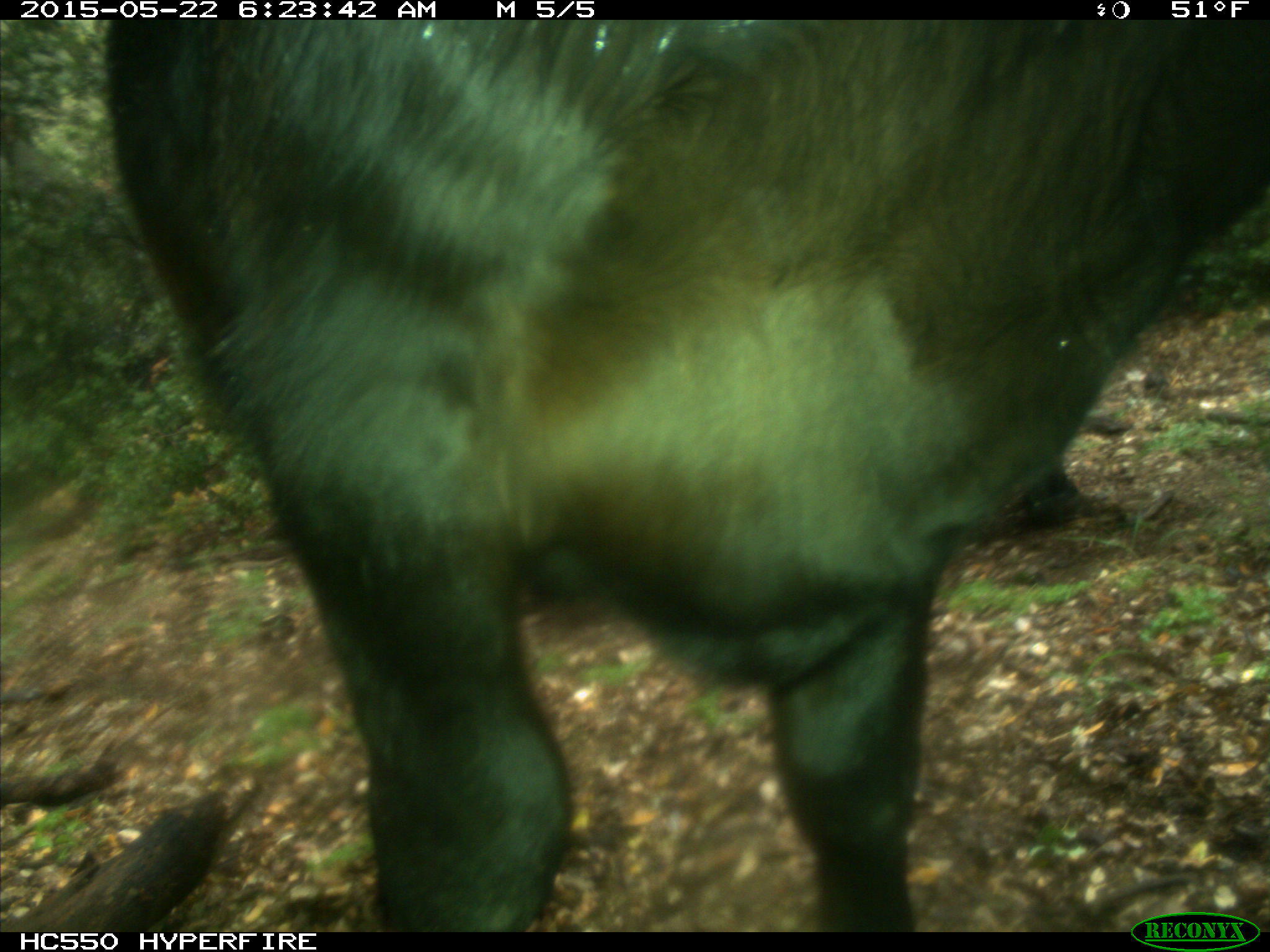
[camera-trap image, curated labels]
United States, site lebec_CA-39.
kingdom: Animalia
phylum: Chordata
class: Mammalia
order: Artiodactyla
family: Bovidae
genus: Bos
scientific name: Bos taurus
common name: domestic cow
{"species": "Bos taurus (domestic cow)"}